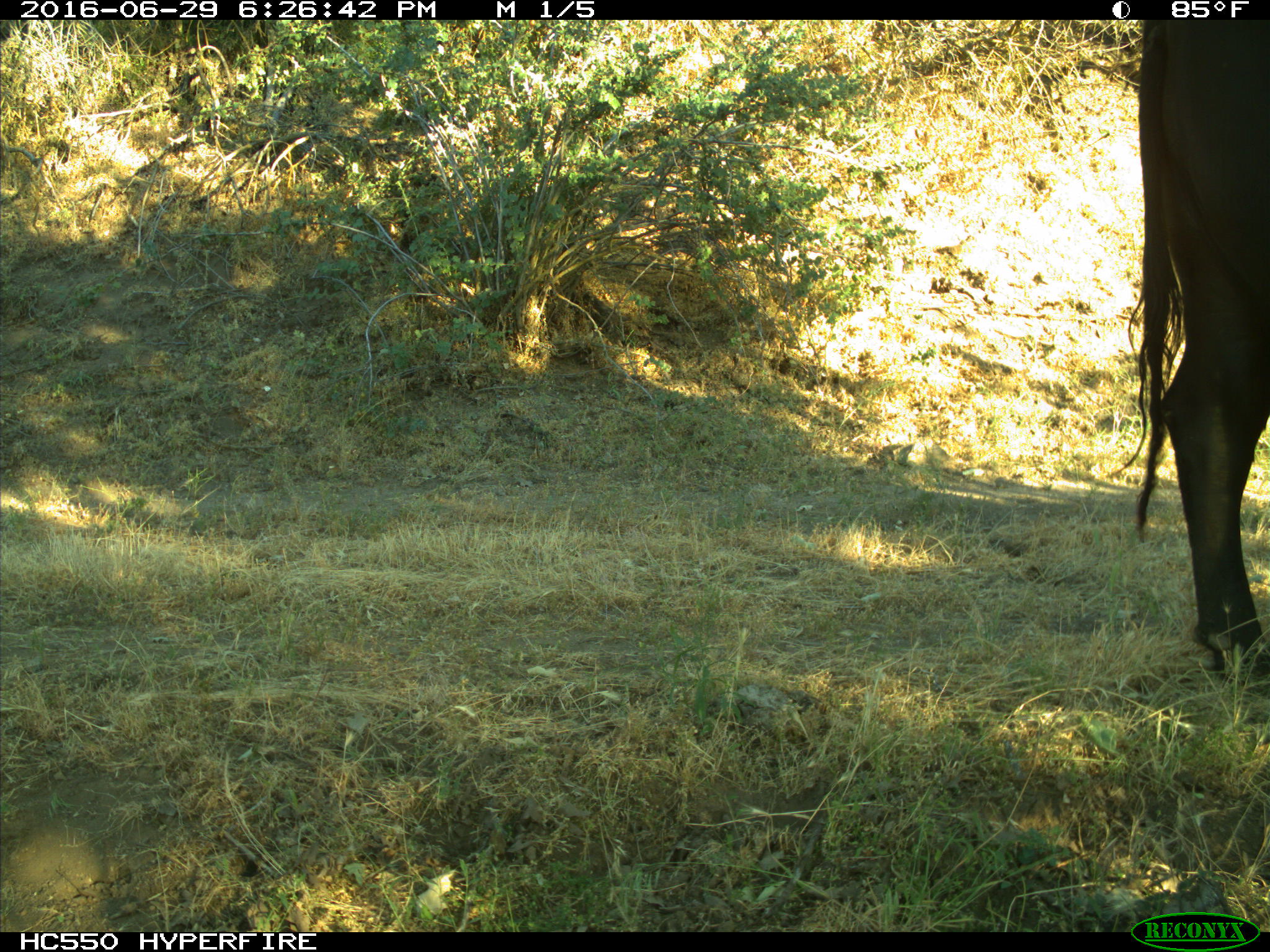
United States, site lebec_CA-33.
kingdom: Animalia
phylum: Chordata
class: Mammalia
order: Artiodactyla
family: Bovidae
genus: Bos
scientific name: Bos taurus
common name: domestic cow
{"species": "Bos taurus (domestic cow)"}